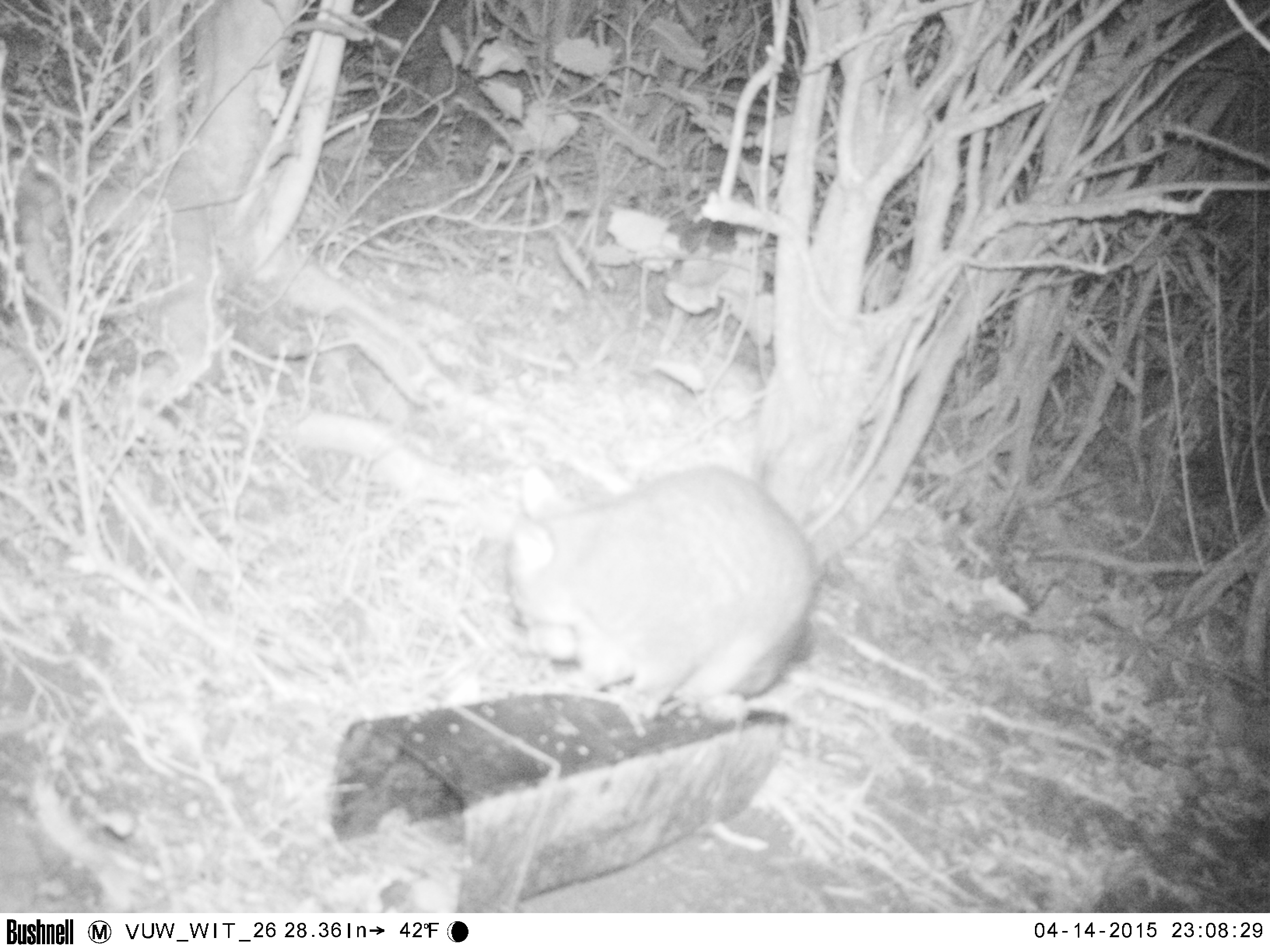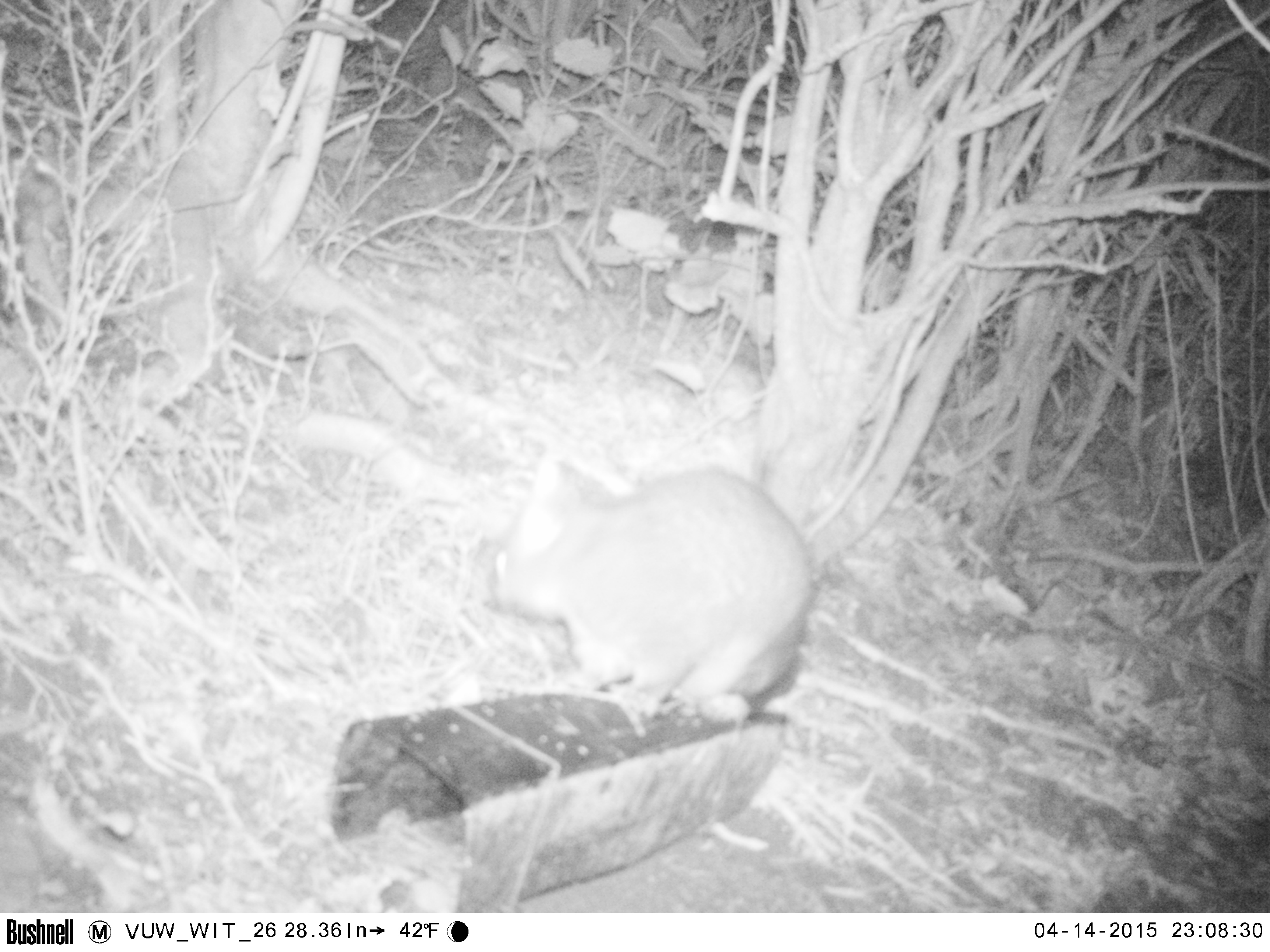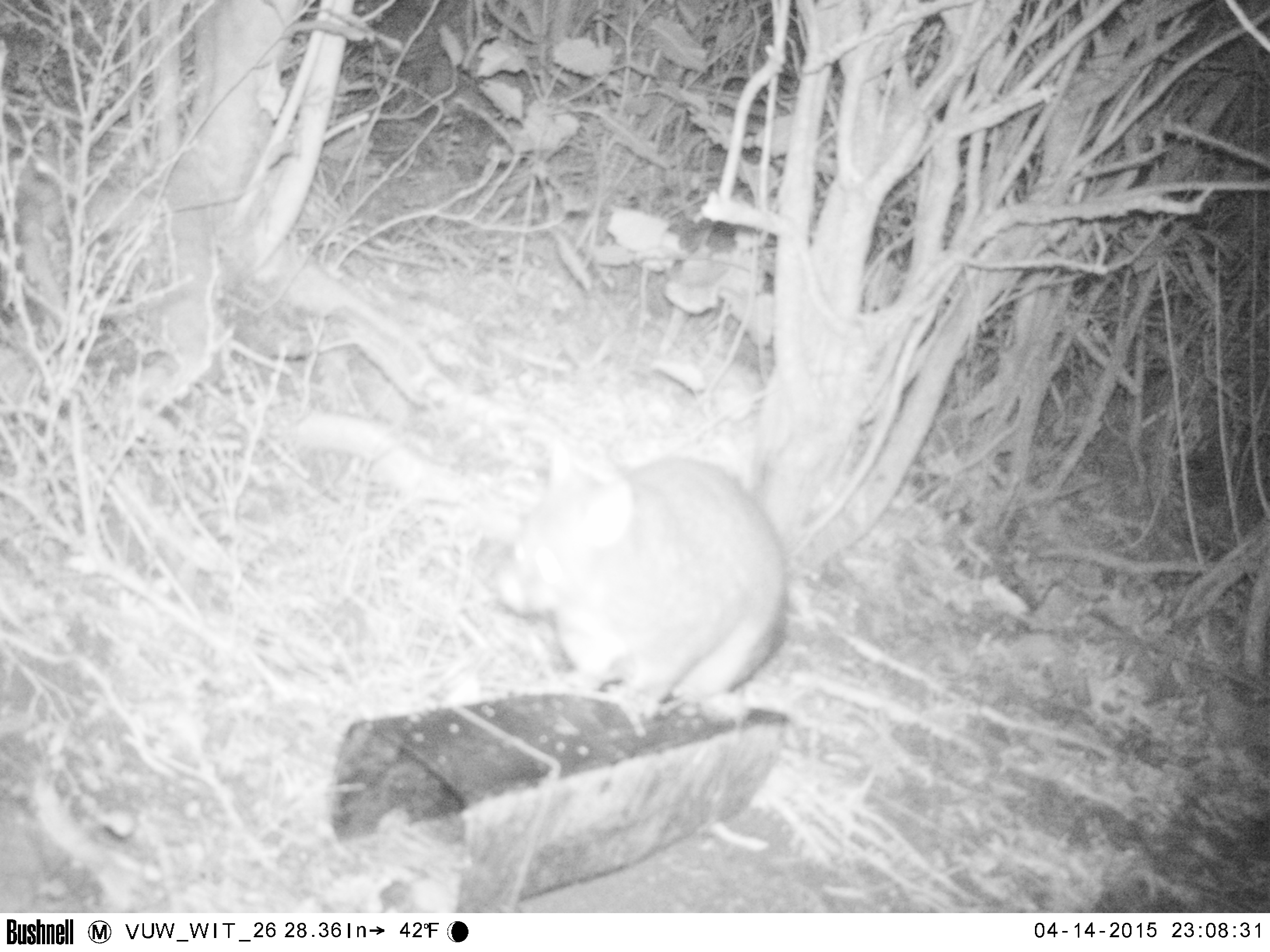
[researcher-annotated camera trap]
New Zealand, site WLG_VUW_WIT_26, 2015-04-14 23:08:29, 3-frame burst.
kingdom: Animalia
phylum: Chordata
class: Mammalia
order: Diprotodontia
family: Phalangeridae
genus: Trichosurus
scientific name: Trichosurus vulpecula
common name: common brushtail possum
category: possum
Possum (common brushtail possum) (Trichosurus vulpecula).